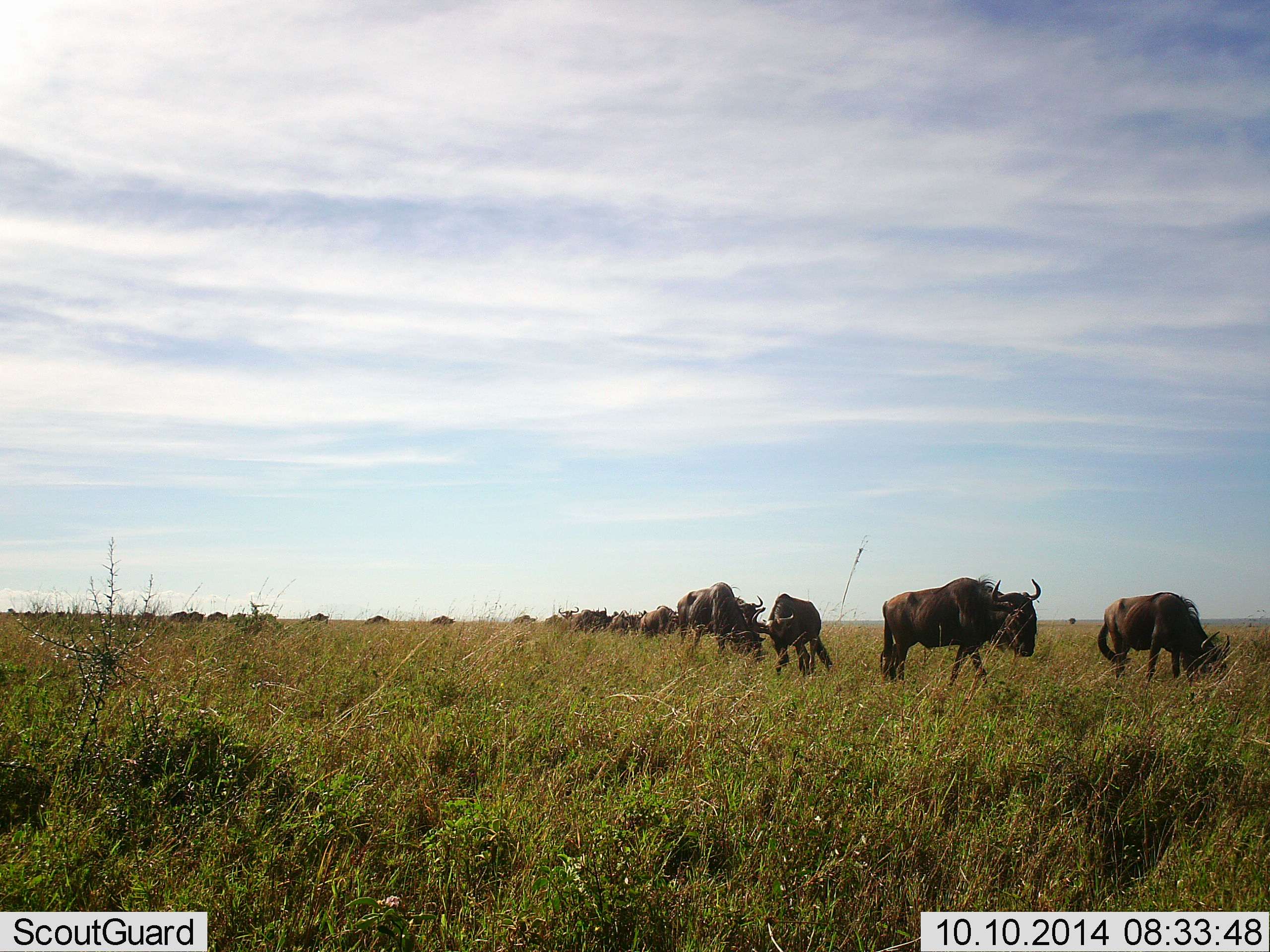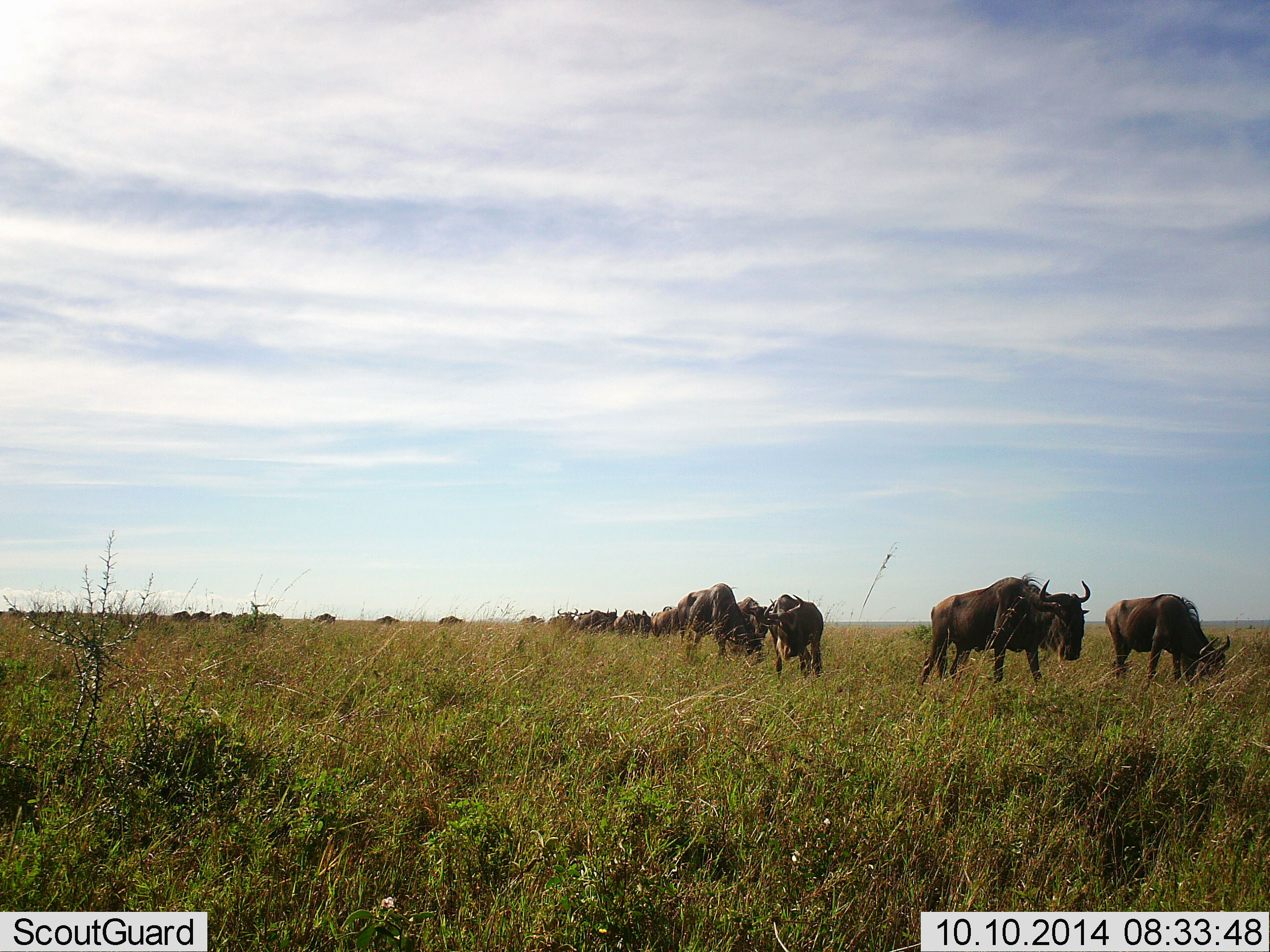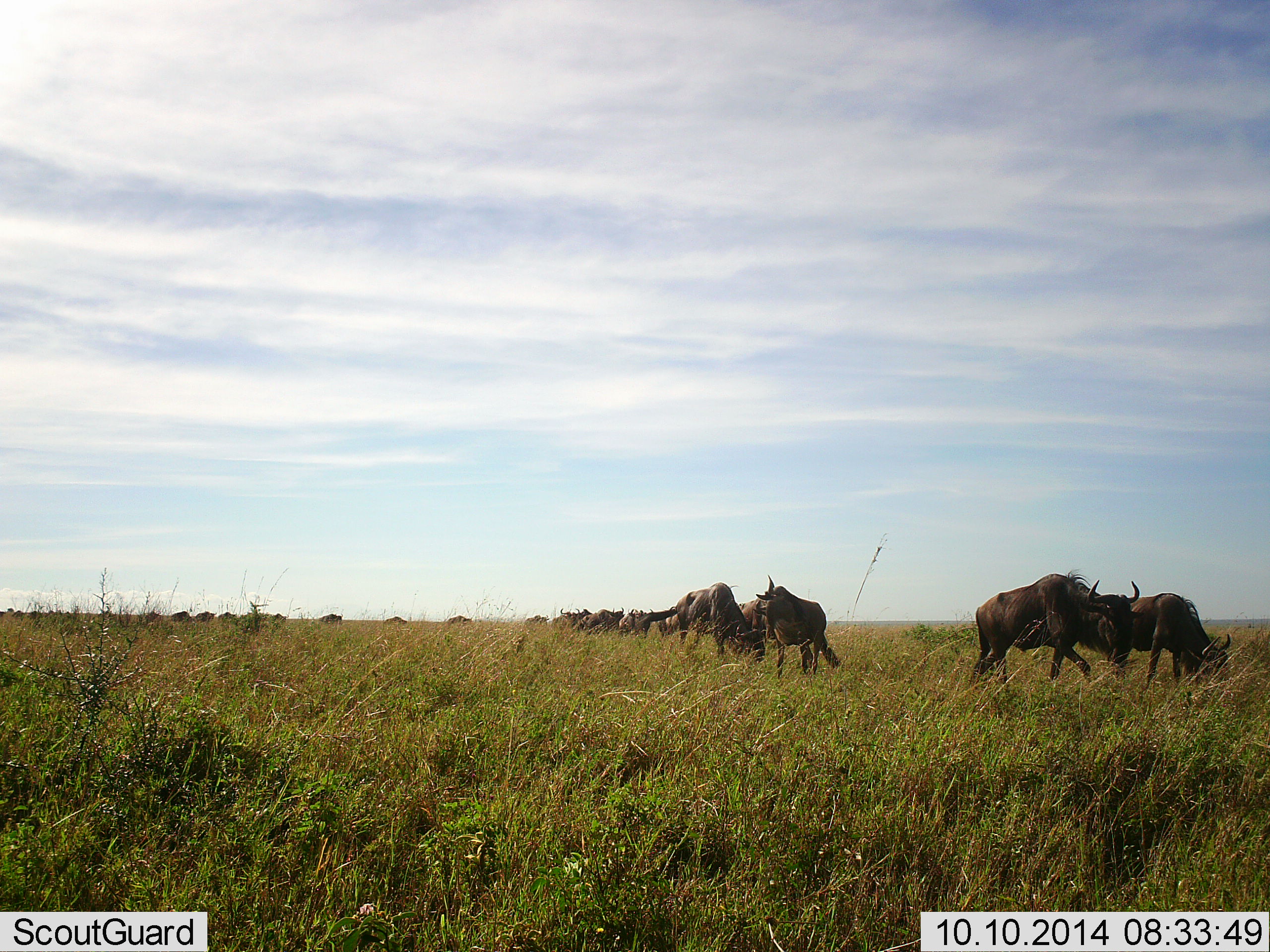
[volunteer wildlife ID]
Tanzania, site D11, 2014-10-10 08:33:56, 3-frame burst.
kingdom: Animalia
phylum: Chordata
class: Mammalia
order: Artiodactyla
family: Bovidae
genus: Connochaetes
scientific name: Connochaetes taurinus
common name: blue wildebeest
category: wildebeest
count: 11-50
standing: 20%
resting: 0%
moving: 50%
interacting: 10%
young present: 0%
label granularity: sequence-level